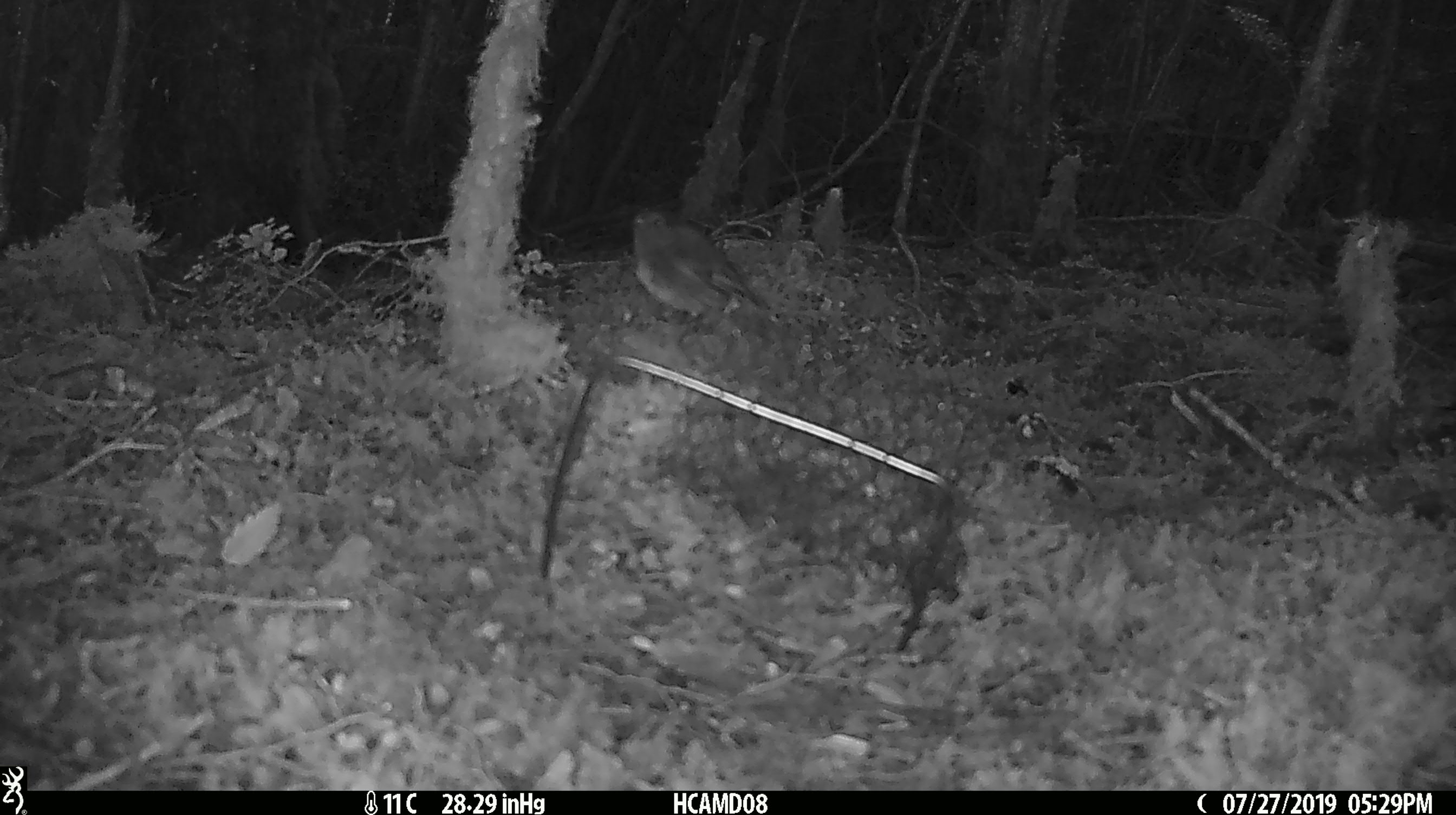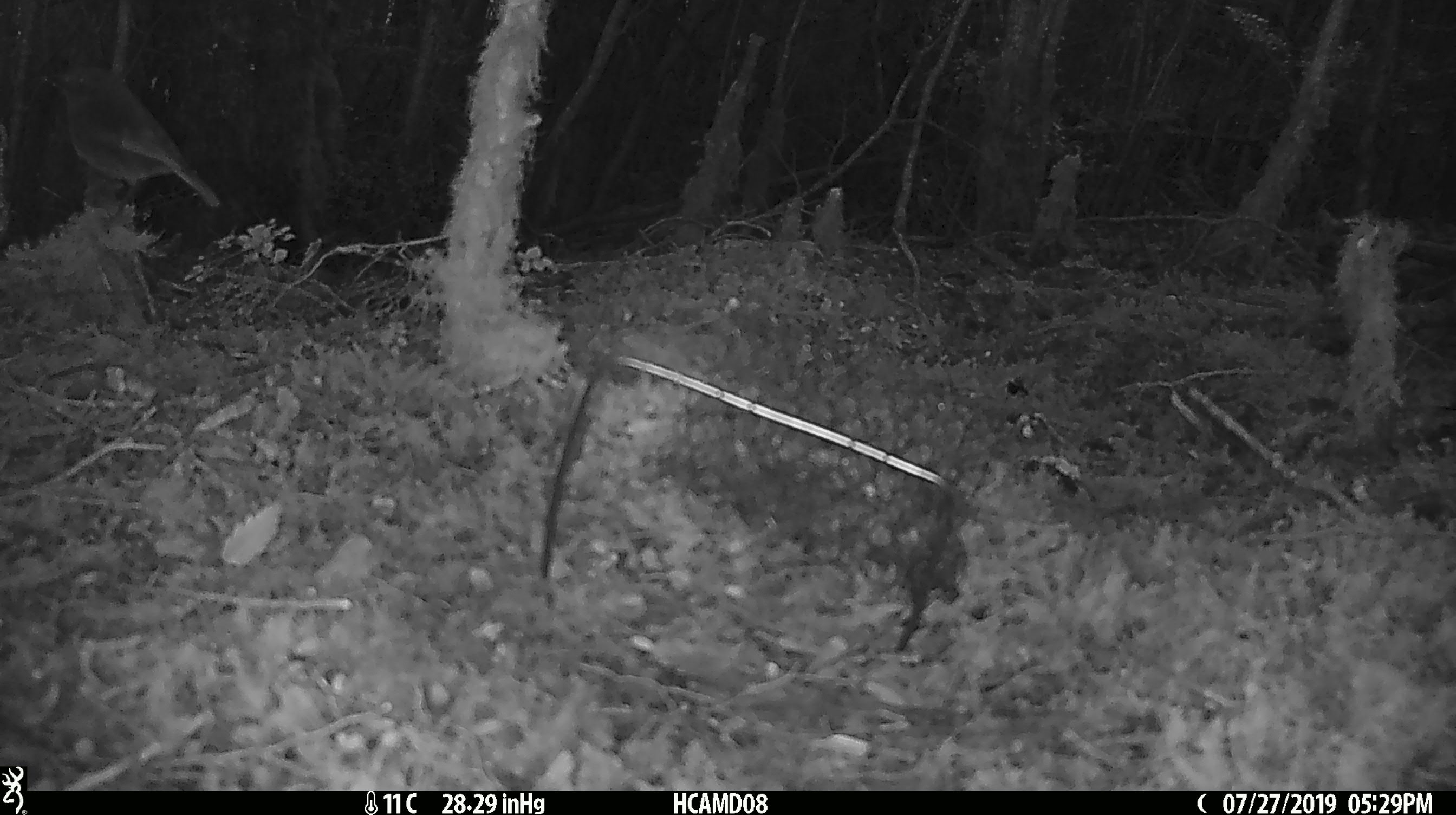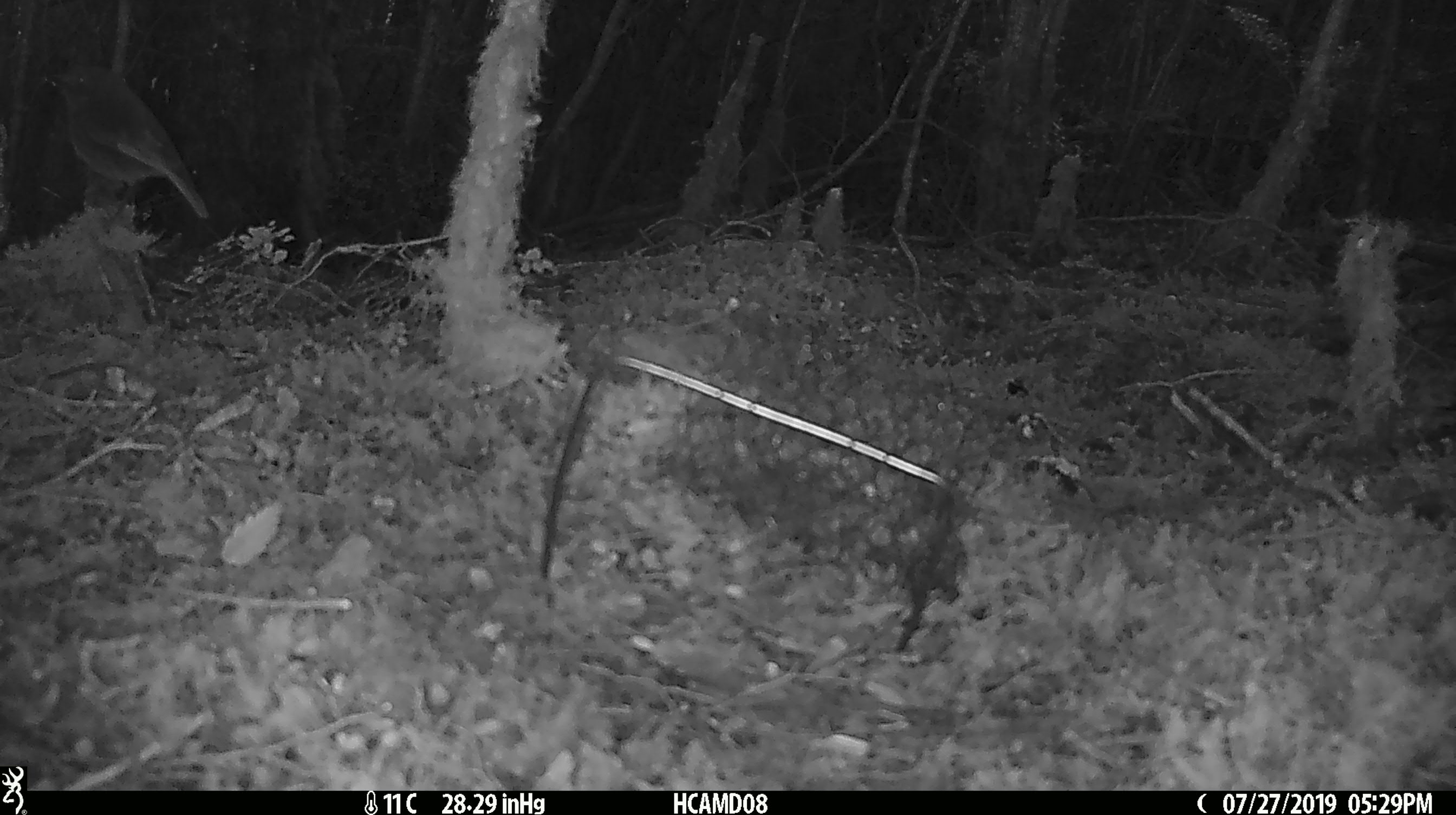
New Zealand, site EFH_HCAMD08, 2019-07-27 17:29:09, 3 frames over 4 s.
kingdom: Animalia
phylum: Chordata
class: Aves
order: Passeriformes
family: Petroicidae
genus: Petroica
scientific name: Petroica australis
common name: new zealand robin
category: robin